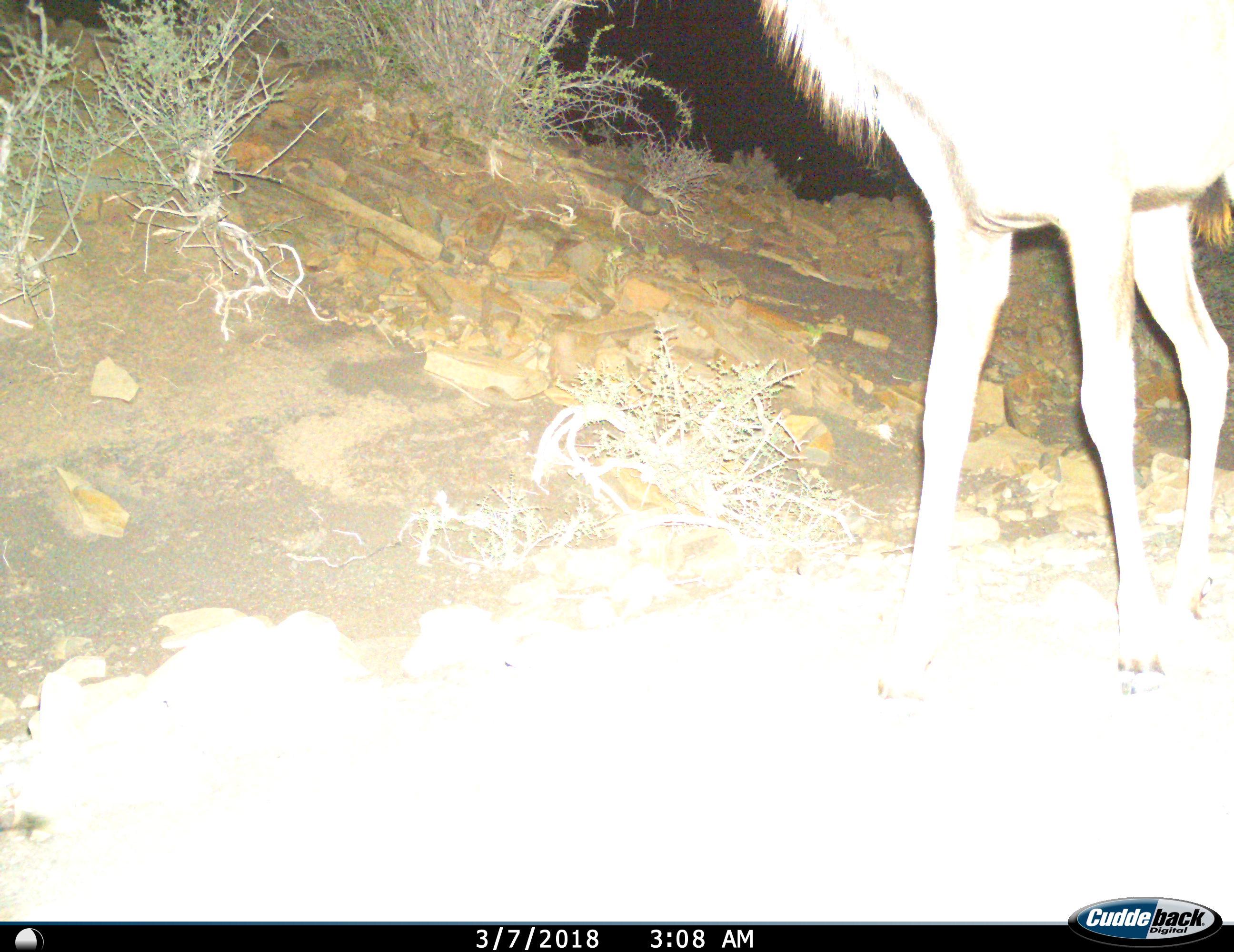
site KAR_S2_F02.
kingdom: Animalia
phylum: Chordata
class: Mammalia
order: Artiodactyla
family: Bovidae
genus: Tragelaphus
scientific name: Tragelaphus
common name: kudu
Kudu (Tragelaphus), count 1. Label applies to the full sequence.